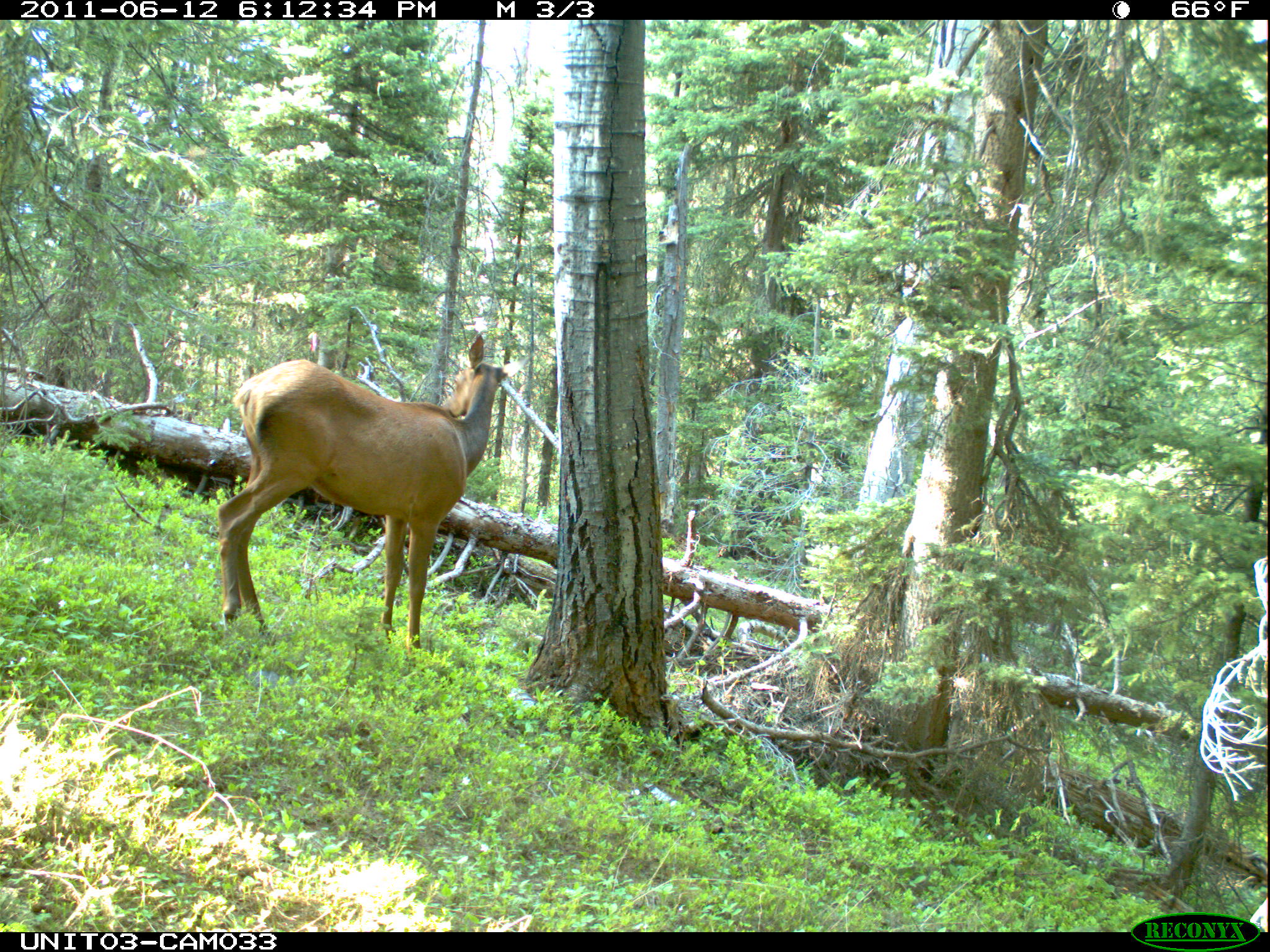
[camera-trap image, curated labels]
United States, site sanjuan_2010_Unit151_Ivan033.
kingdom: Animalia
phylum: Chordata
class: Mammalia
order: Artiodactyla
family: Cervidae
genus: Cervus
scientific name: Cervus elaphus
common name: red deer